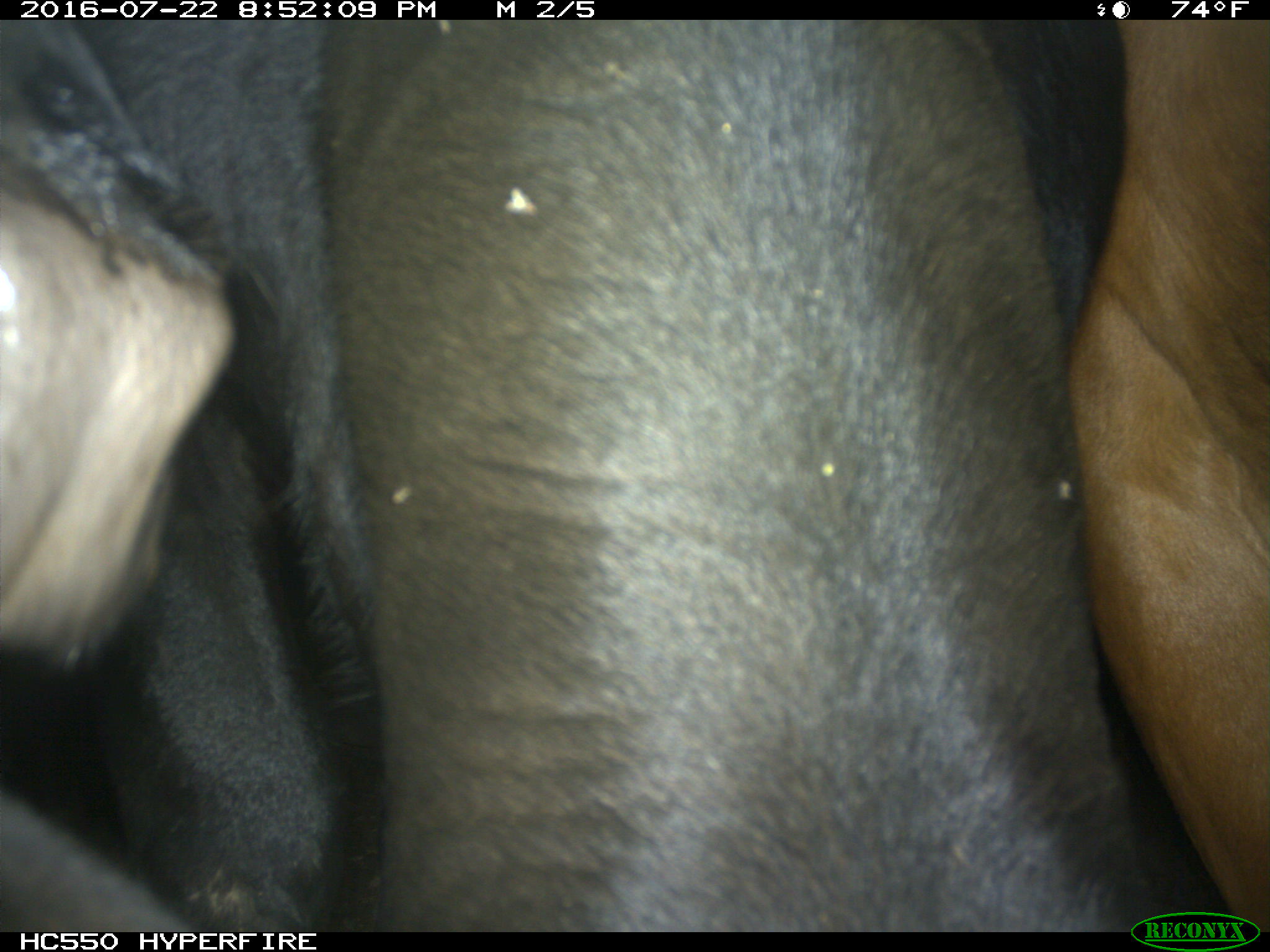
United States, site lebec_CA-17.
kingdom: Animalia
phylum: Chordata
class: Mammalia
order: Artiodactyla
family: Bovidae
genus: Bos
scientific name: Bos taurus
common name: domestic cow